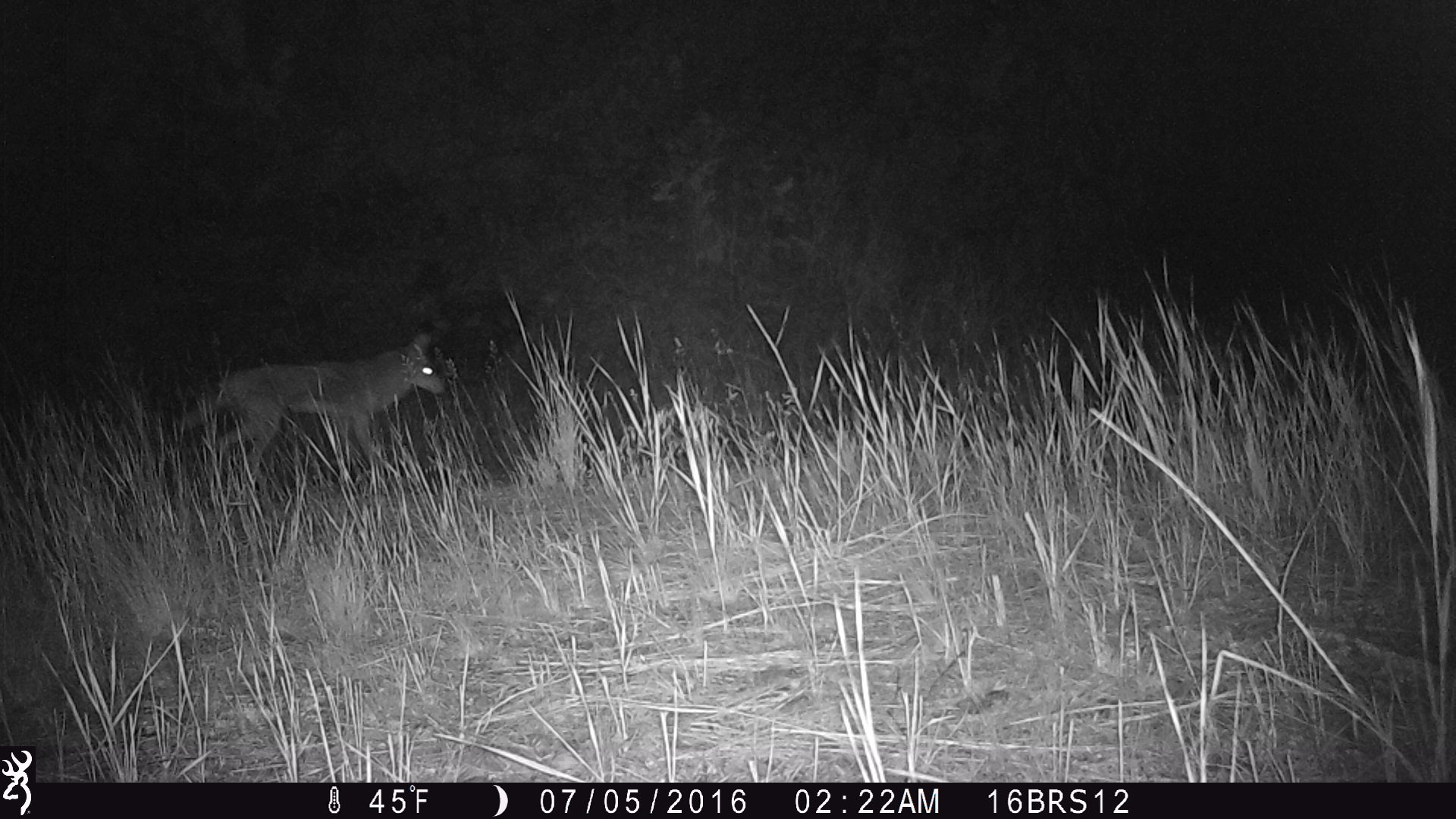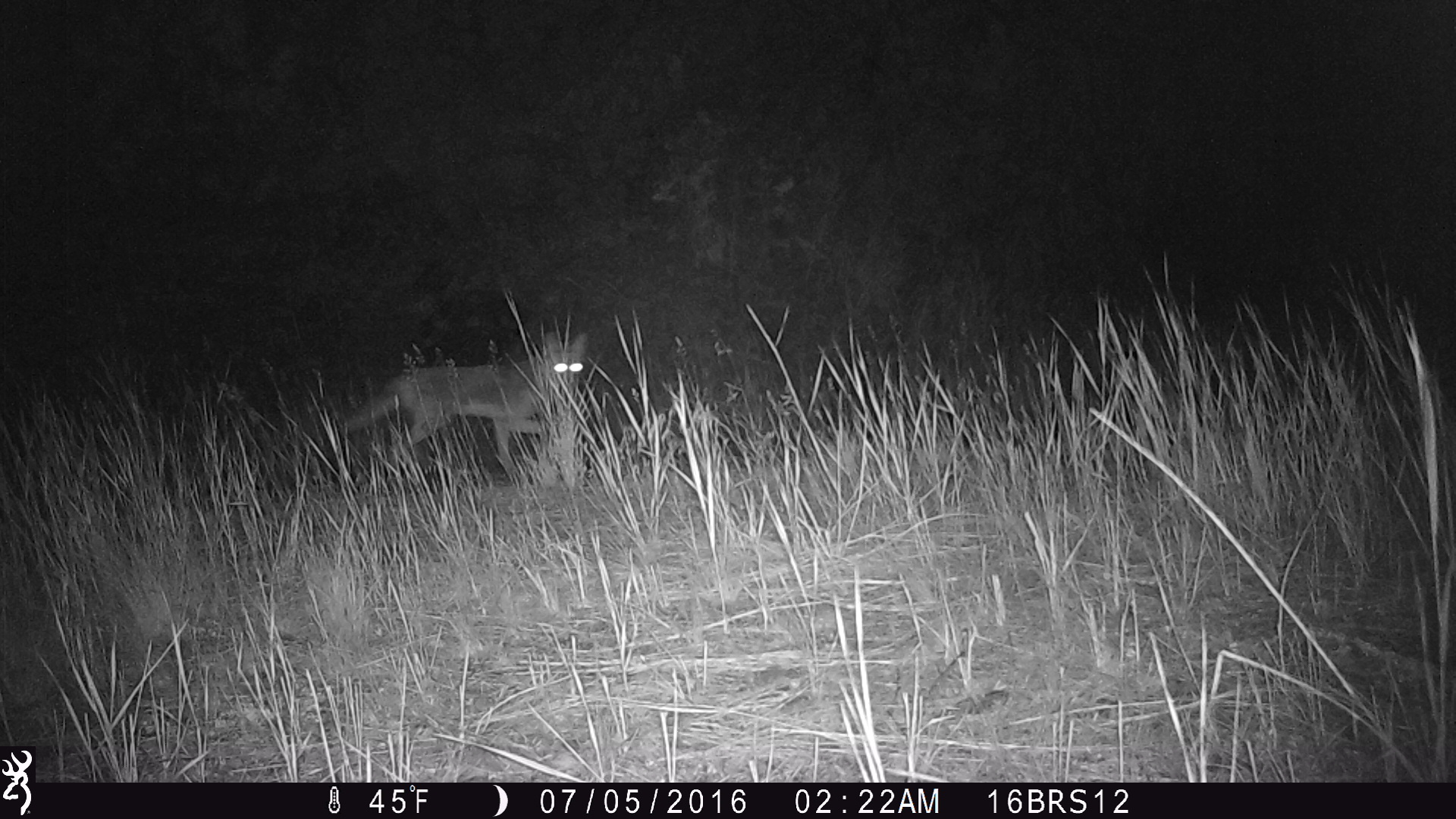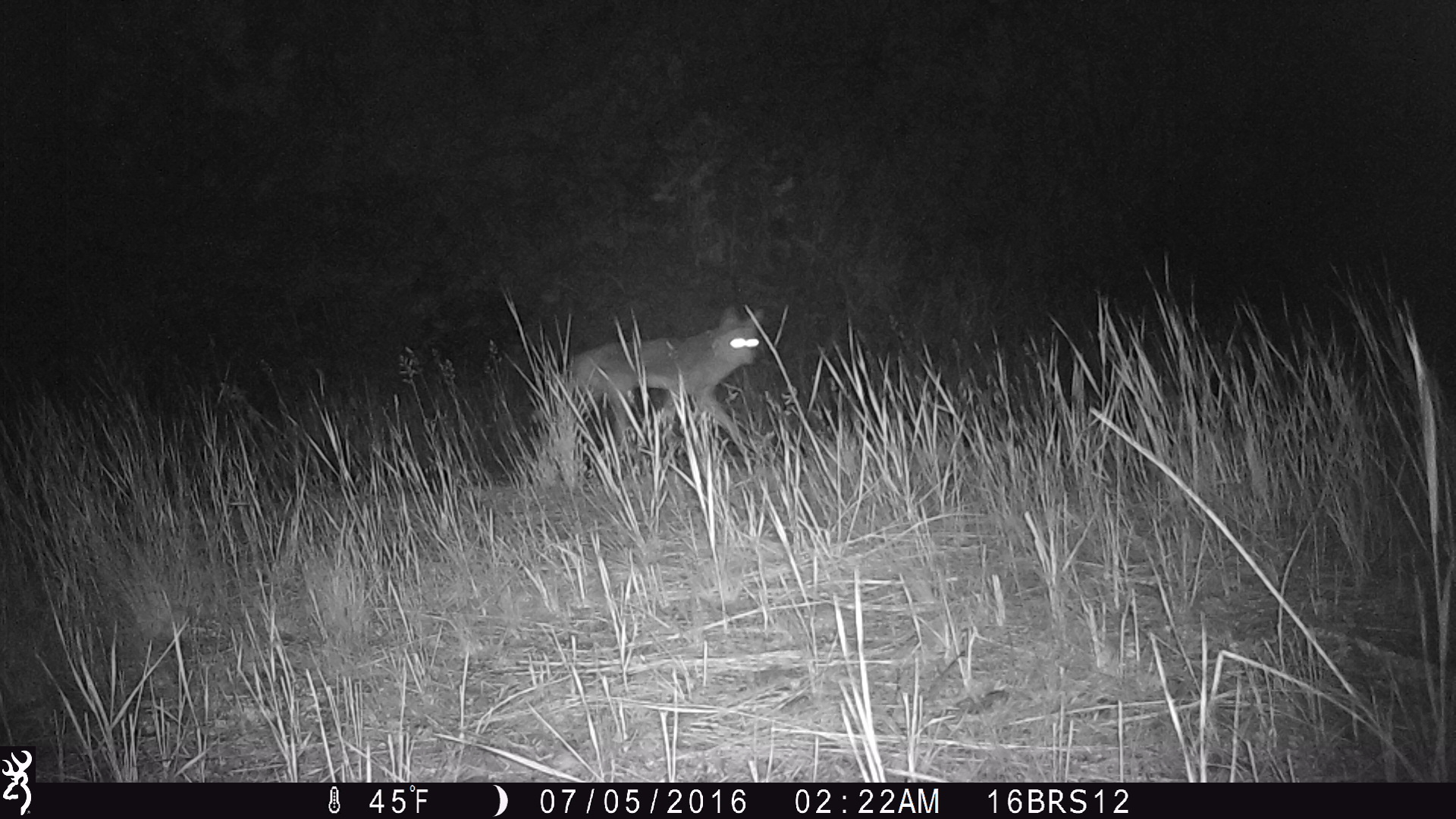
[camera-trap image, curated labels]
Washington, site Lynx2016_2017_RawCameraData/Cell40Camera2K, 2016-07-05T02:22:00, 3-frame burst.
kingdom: Animalia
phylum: Chordata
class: Mammalia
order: Carnivora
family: Canidae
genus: Canis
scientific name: Canis latrans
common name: coyote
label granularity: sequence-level